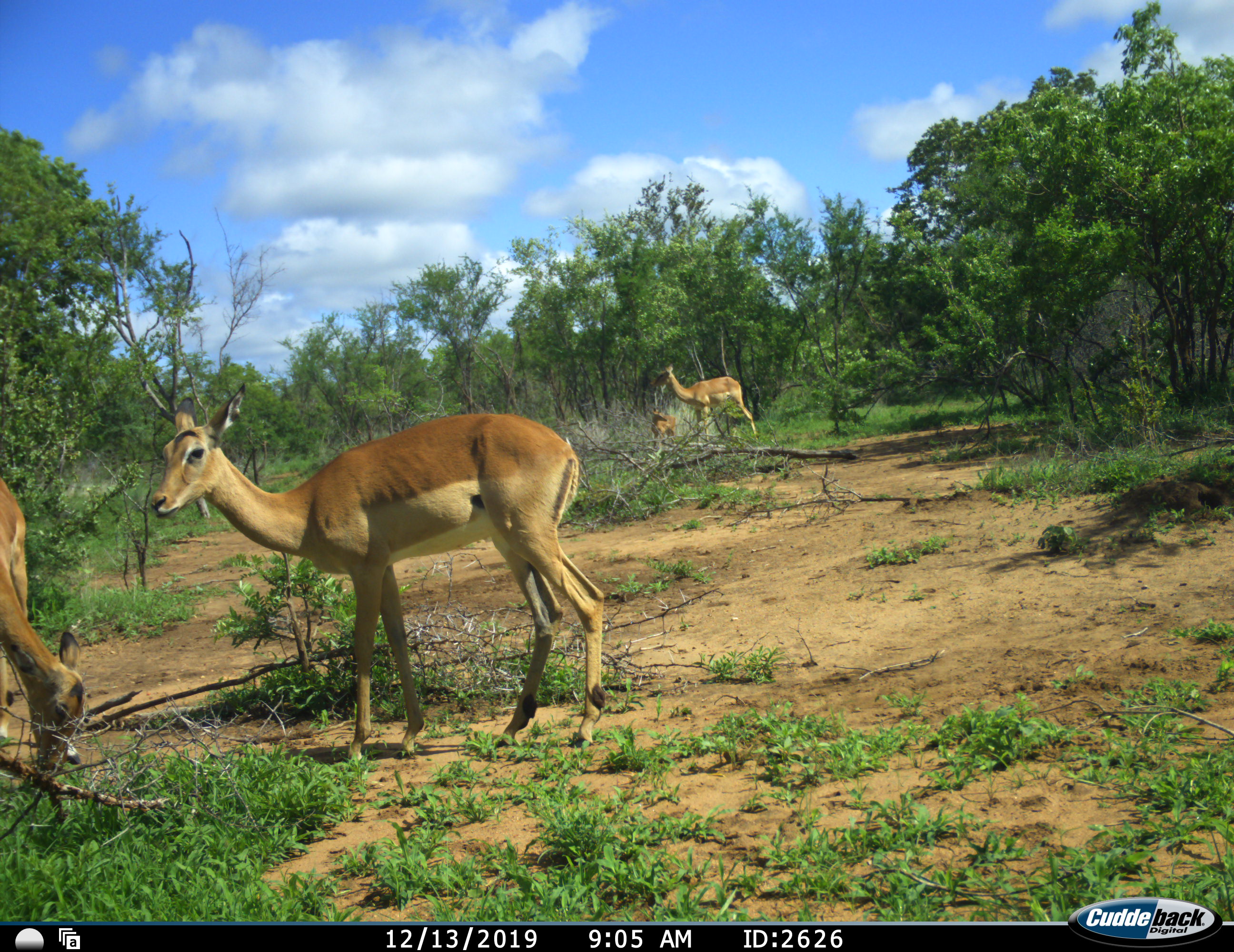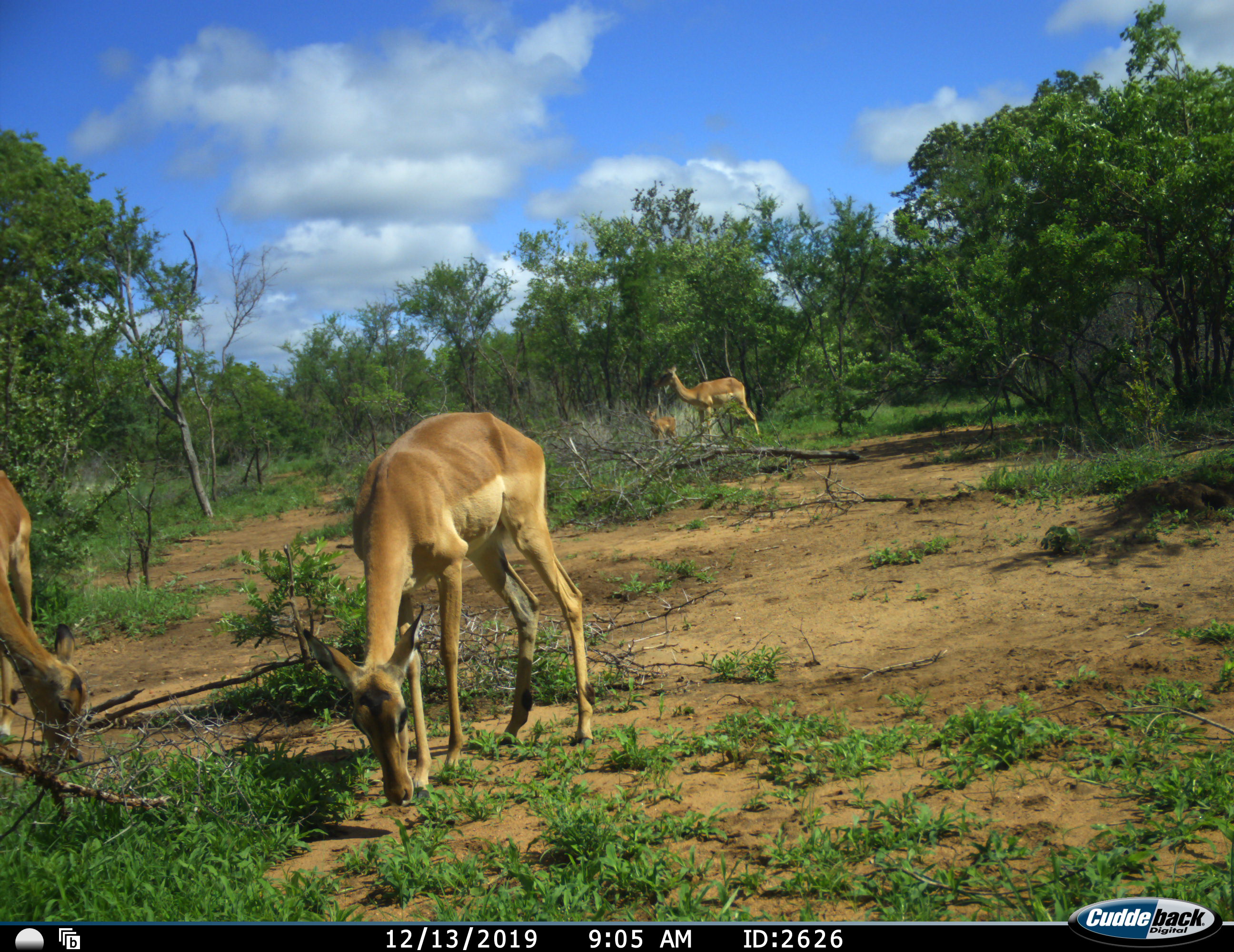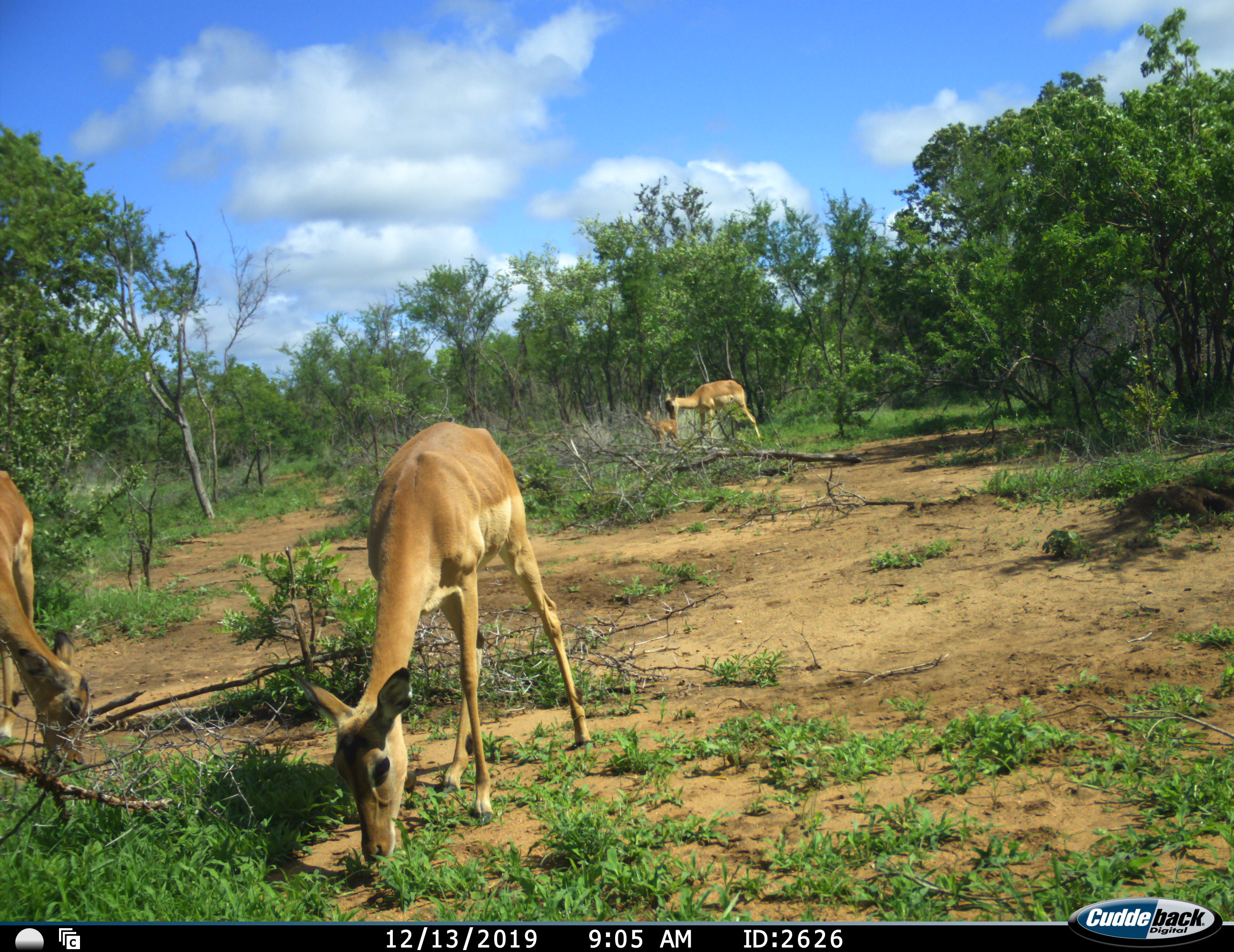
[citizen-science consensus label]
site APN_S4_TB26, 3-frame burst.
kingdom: Animalia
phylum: Chordata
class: Mammalia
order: Artiodactyla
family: Bovidae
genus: Aepyceros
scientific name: Aepyceros melampus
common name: impala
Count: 4.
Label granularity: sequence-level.